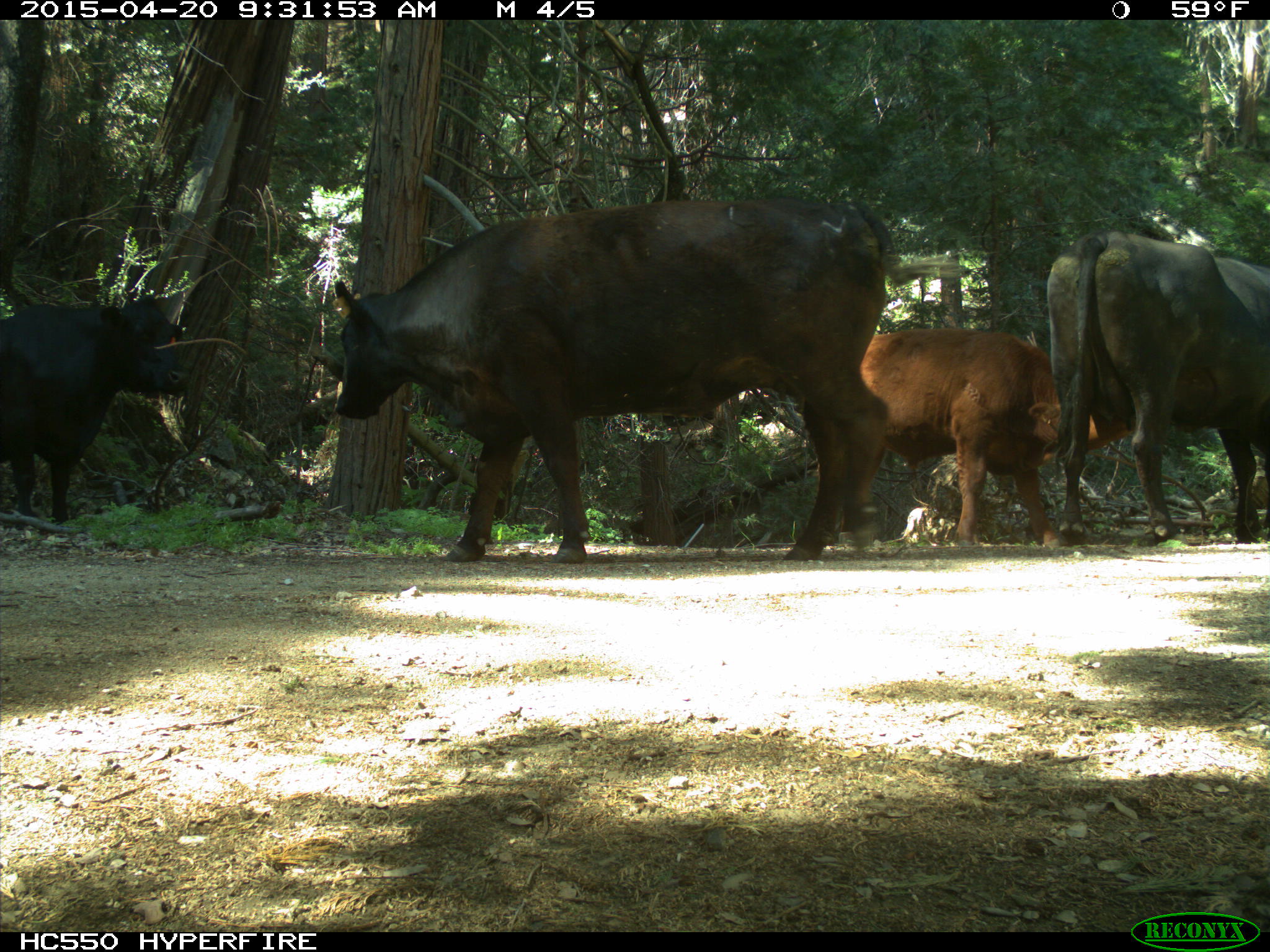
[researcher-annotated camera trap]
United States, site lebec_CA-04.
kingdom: Animalia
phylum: Chordata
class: Mammalia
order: Artiodactyla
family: Bovidae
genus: Bos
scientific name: Bos taurus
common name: domestic cow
Bos taurus (domestic cow).